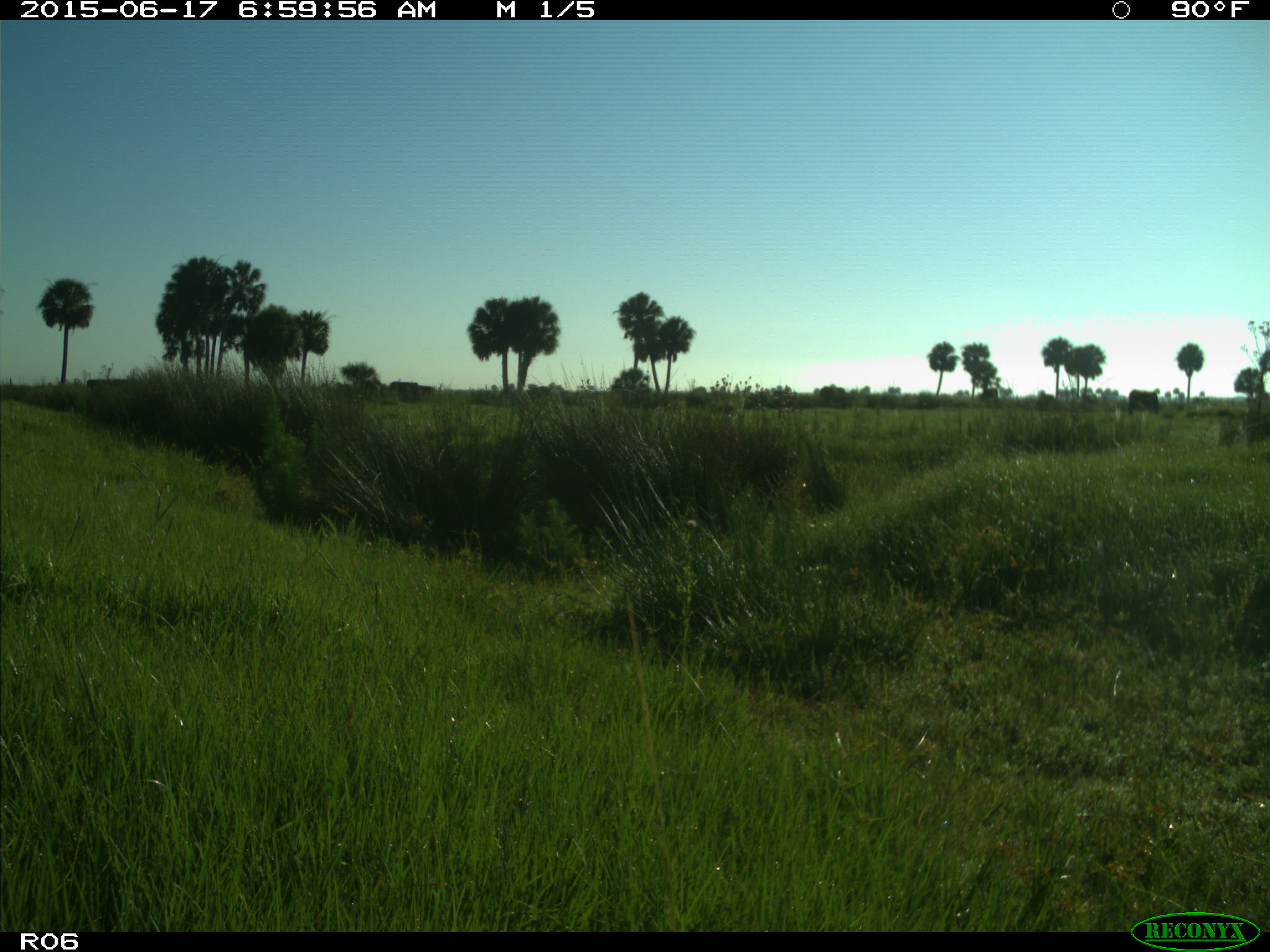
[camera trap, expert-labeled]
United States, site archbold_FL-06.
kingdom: Animalia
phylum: Chordata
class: Mammalia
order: Artiodactyla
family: Bovidae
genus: Bos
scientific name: Bos taurus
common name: domestic cow